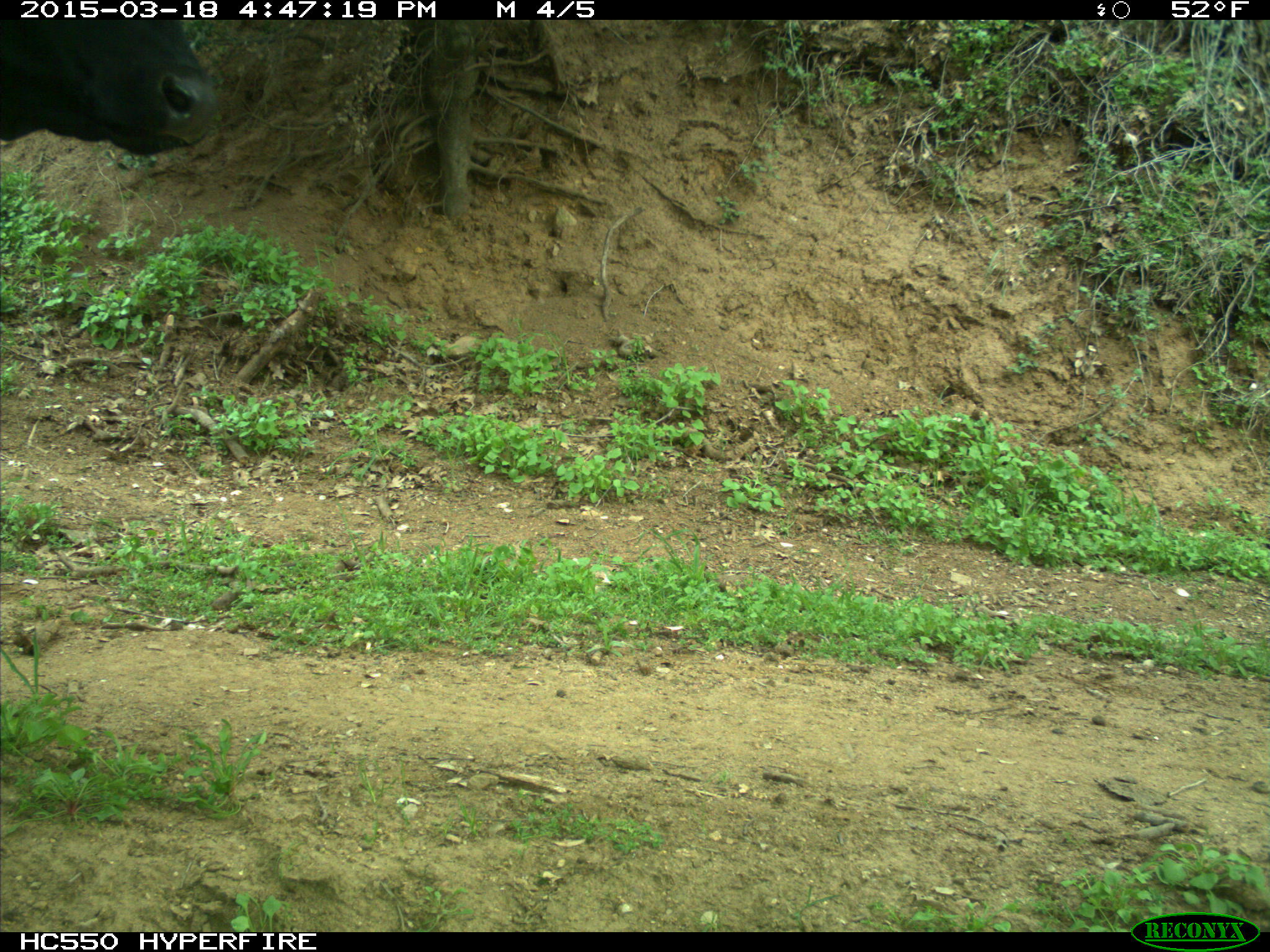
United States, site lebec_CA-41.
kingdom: Animalia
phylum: Chordata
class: Mammalia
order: Artiodactyla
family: Bovidae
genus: Bos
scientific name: Bos taurus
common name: domestic cow